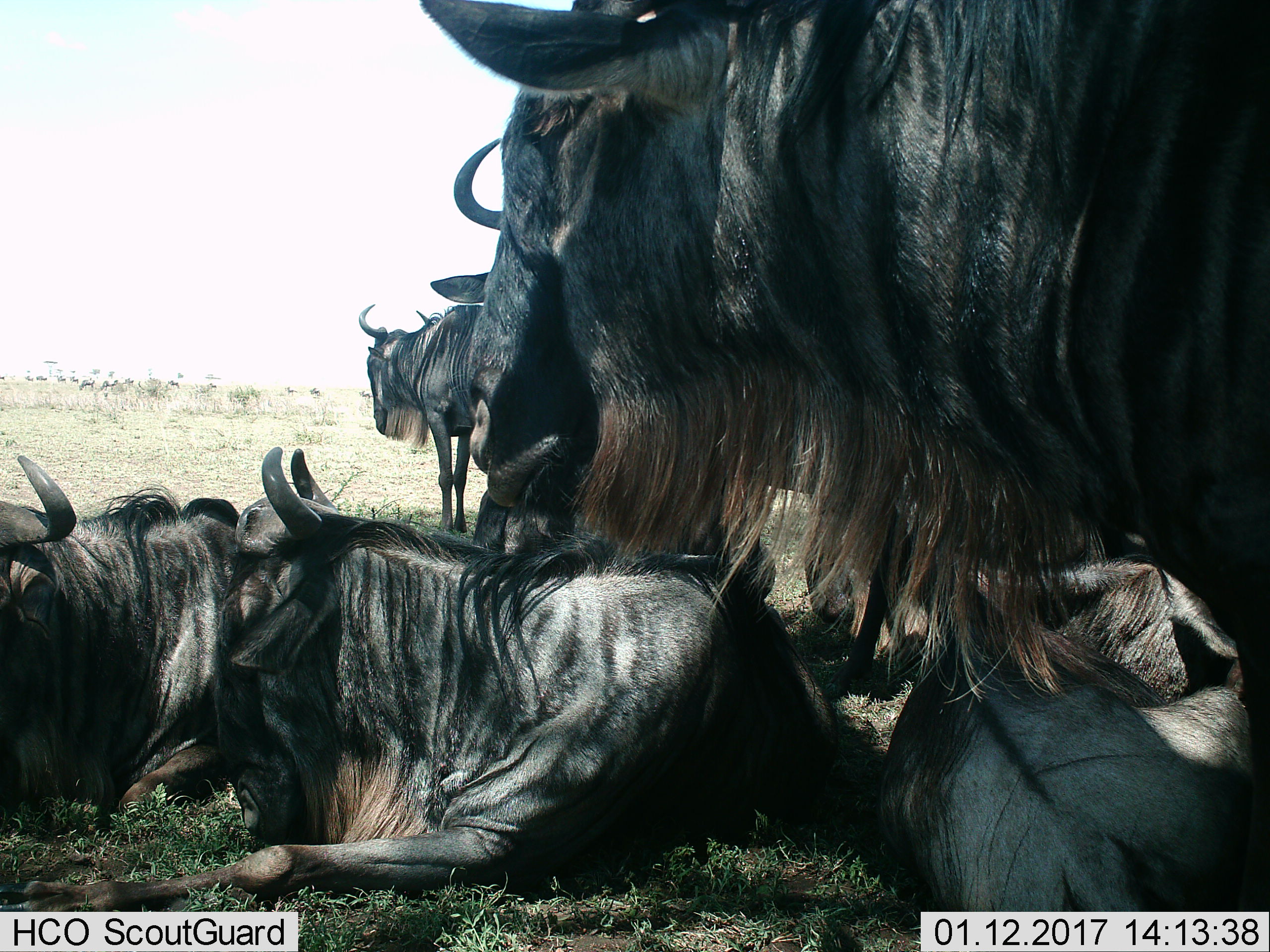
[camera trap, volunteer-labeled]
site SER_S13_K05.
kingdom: Animalia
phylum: Chordata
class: Mammalia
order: Artiodactyla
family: Bovidae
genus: Connochaetes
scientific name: Connochaetes taurinus taurinus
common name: blue wildebeest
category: wildebeestblue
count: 6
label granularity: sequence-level